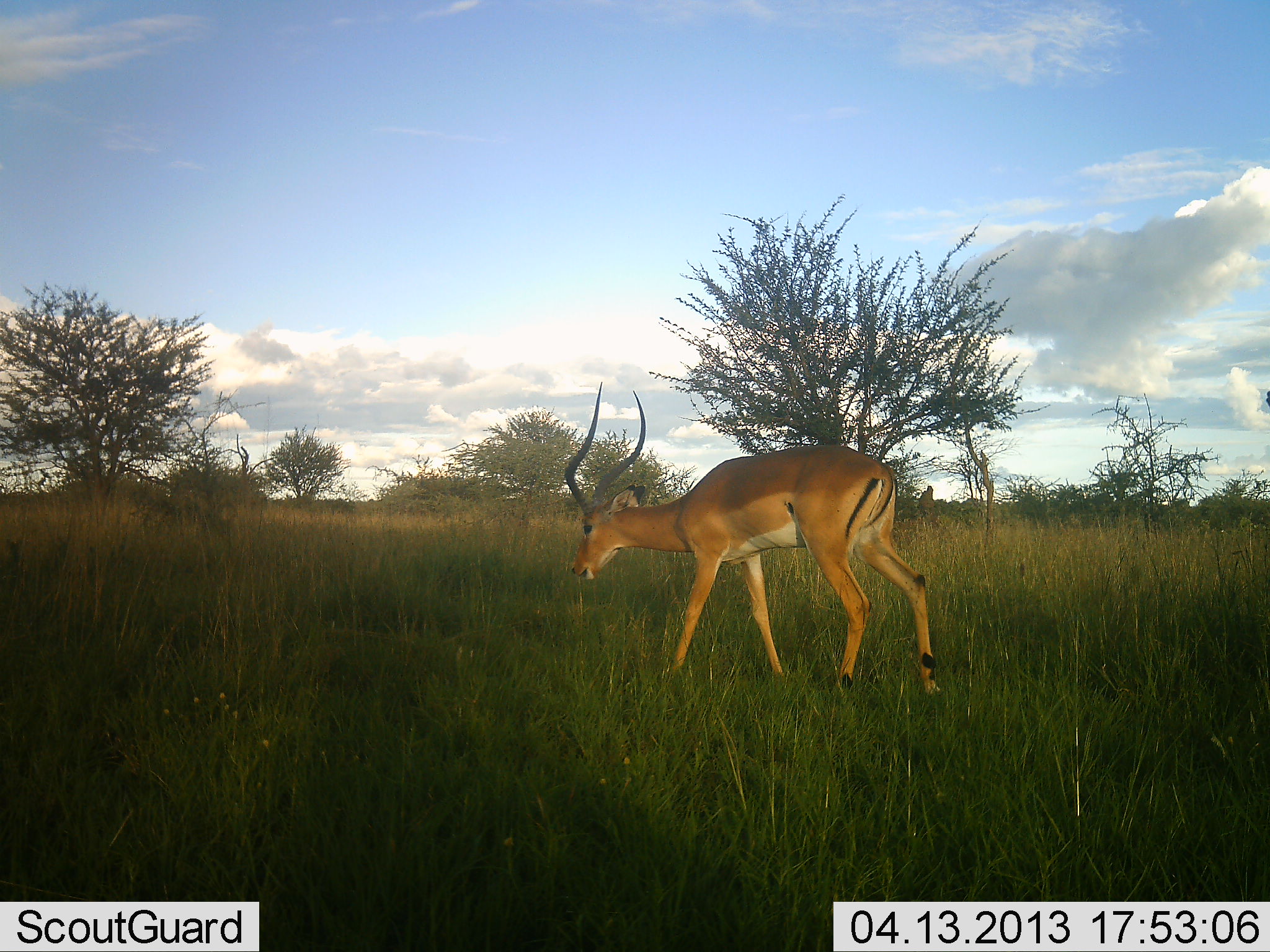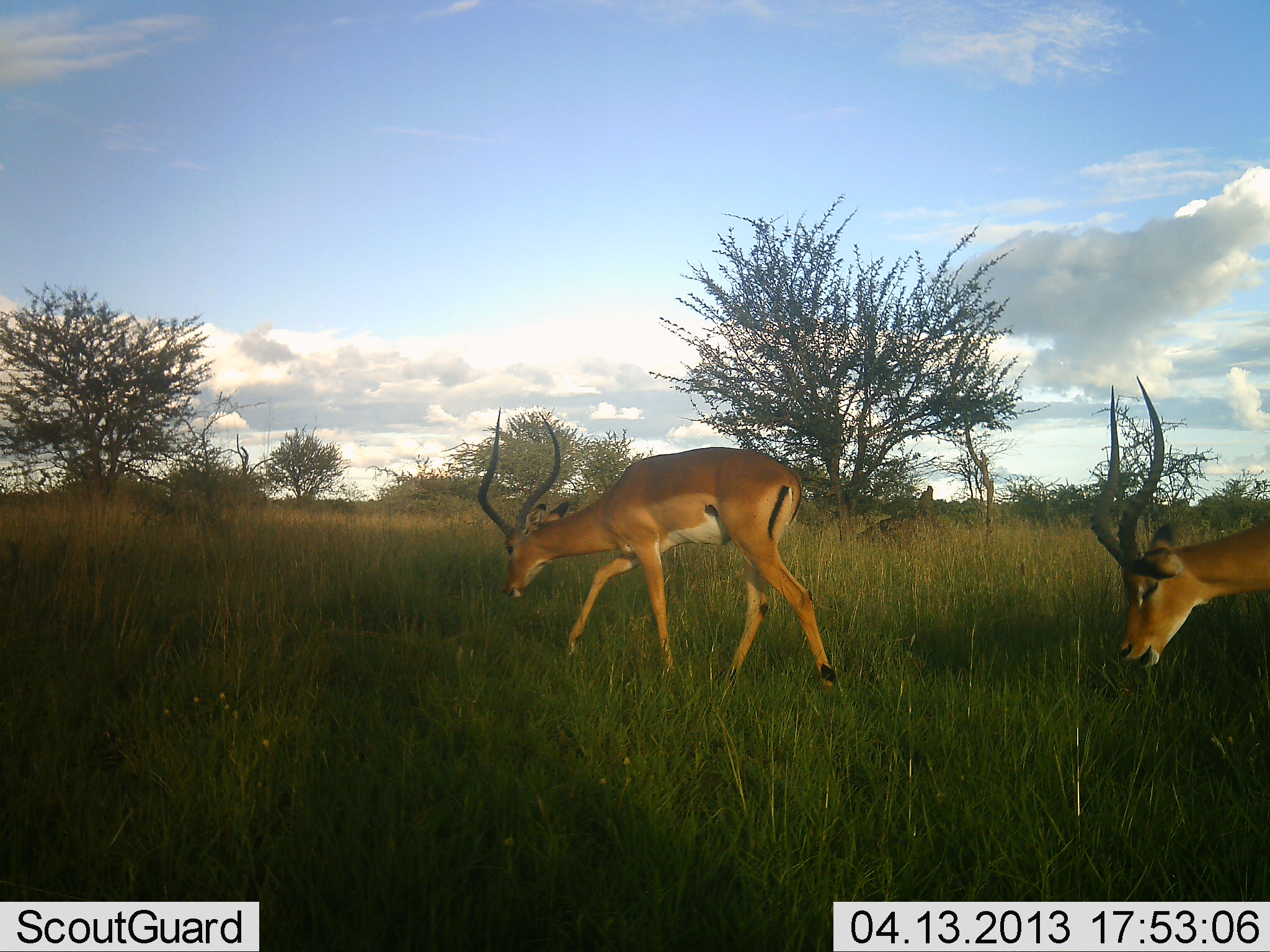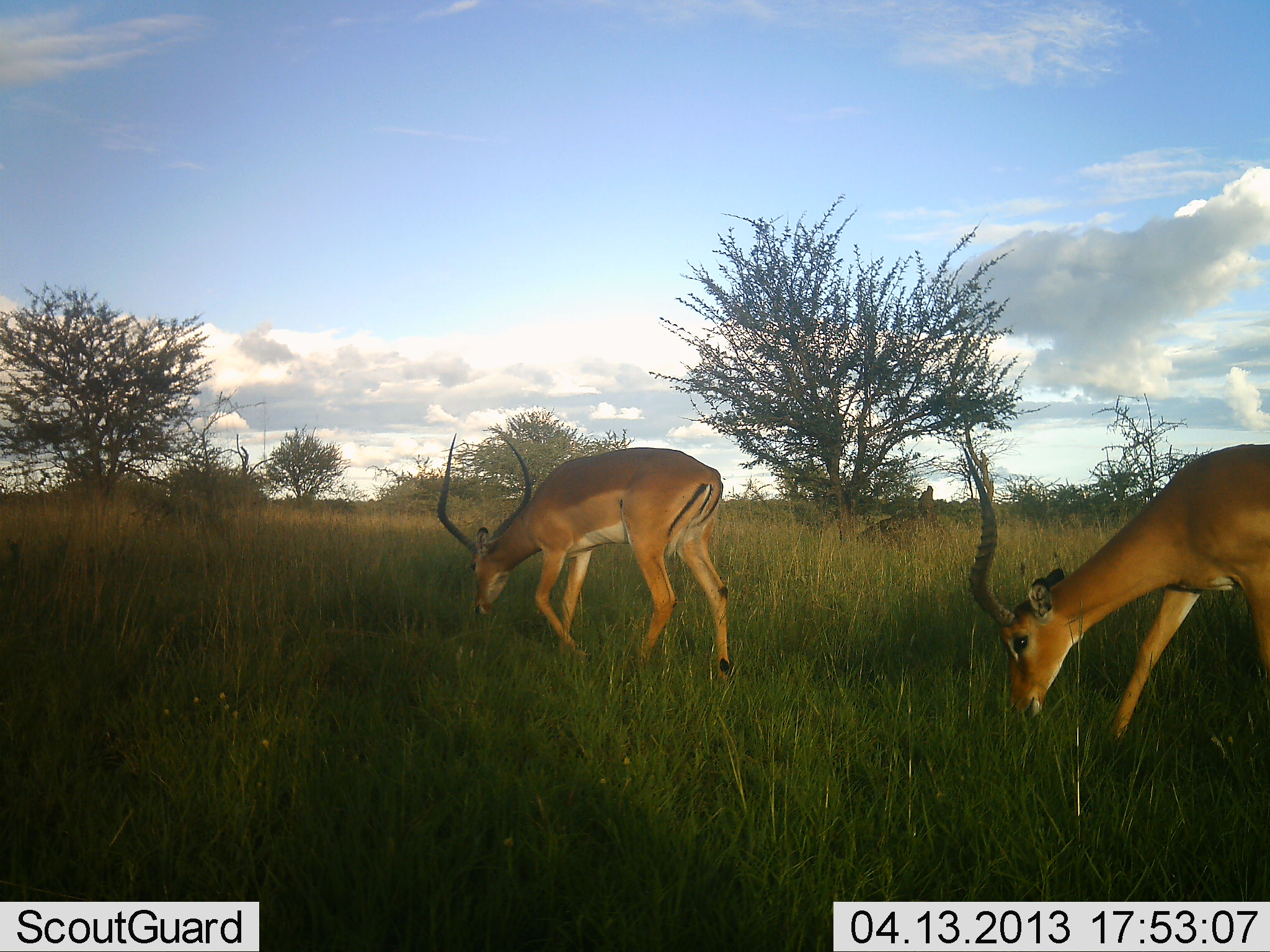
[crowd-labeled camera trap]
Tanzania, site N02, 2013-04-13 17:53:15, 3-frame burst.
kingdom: Animalia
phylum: Chordata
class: Mammalia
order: Artiodactyla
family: Bovidae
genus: Aepyceros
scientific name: Aepyceros melampus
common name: impala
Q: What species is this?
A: Impala (Aepyceros melampus).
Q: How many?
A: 2.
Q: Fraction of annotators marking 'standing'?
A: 7%.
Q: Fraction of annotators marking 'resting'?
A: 0%.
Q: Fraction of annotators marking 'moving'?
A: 60%.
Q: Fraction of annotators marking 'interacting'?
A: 0%.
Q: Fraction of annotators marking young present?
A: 0%.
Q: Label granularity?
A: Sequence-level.